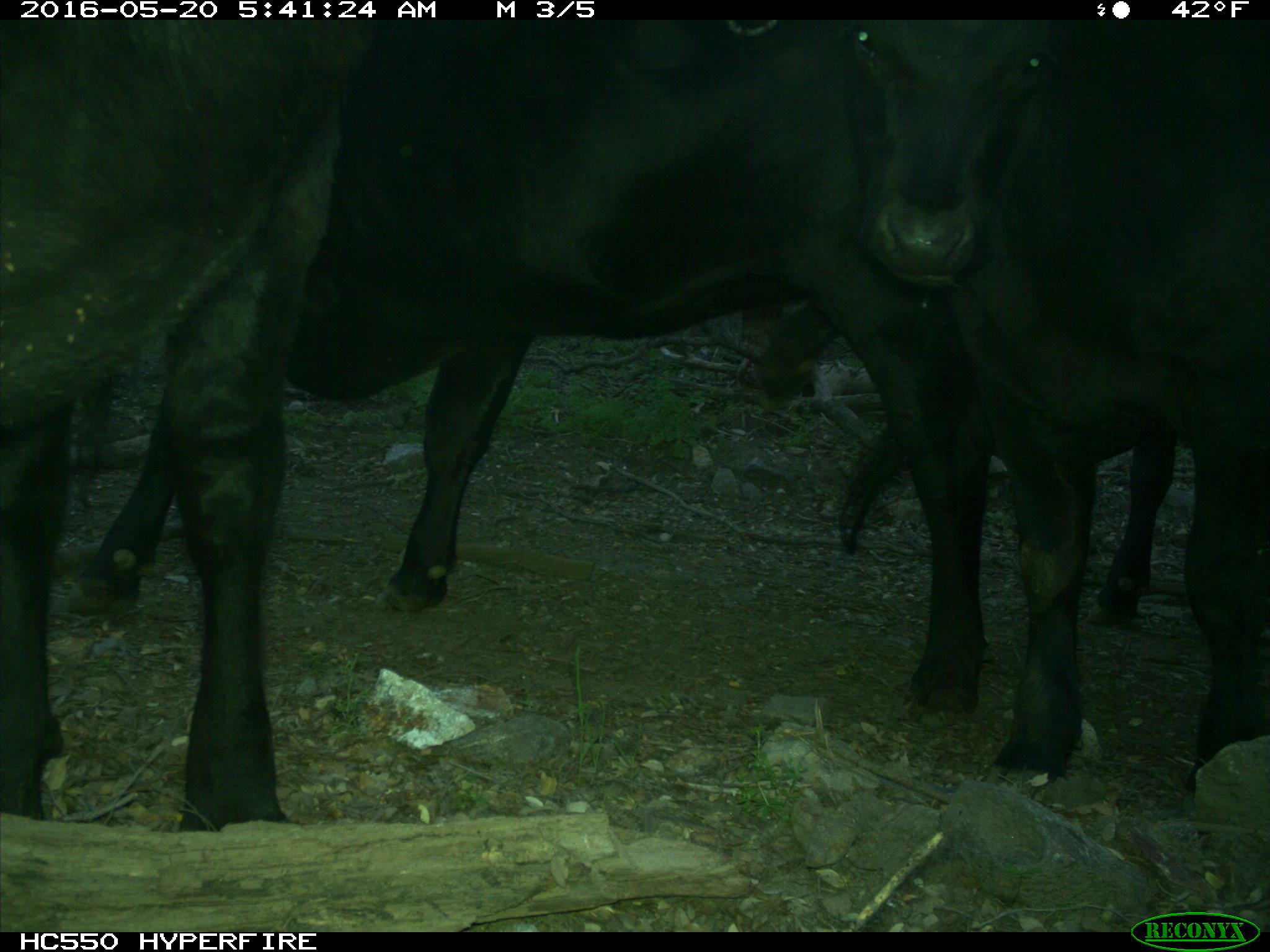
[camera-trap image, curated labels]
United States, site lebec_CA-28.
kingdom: Animalia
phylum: Chordata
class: Mammalia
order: Artiodactyla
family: Bovidae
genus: Bos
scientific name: Bos taurus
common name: domestic cow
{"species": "Bos taurus (domestic cow)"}